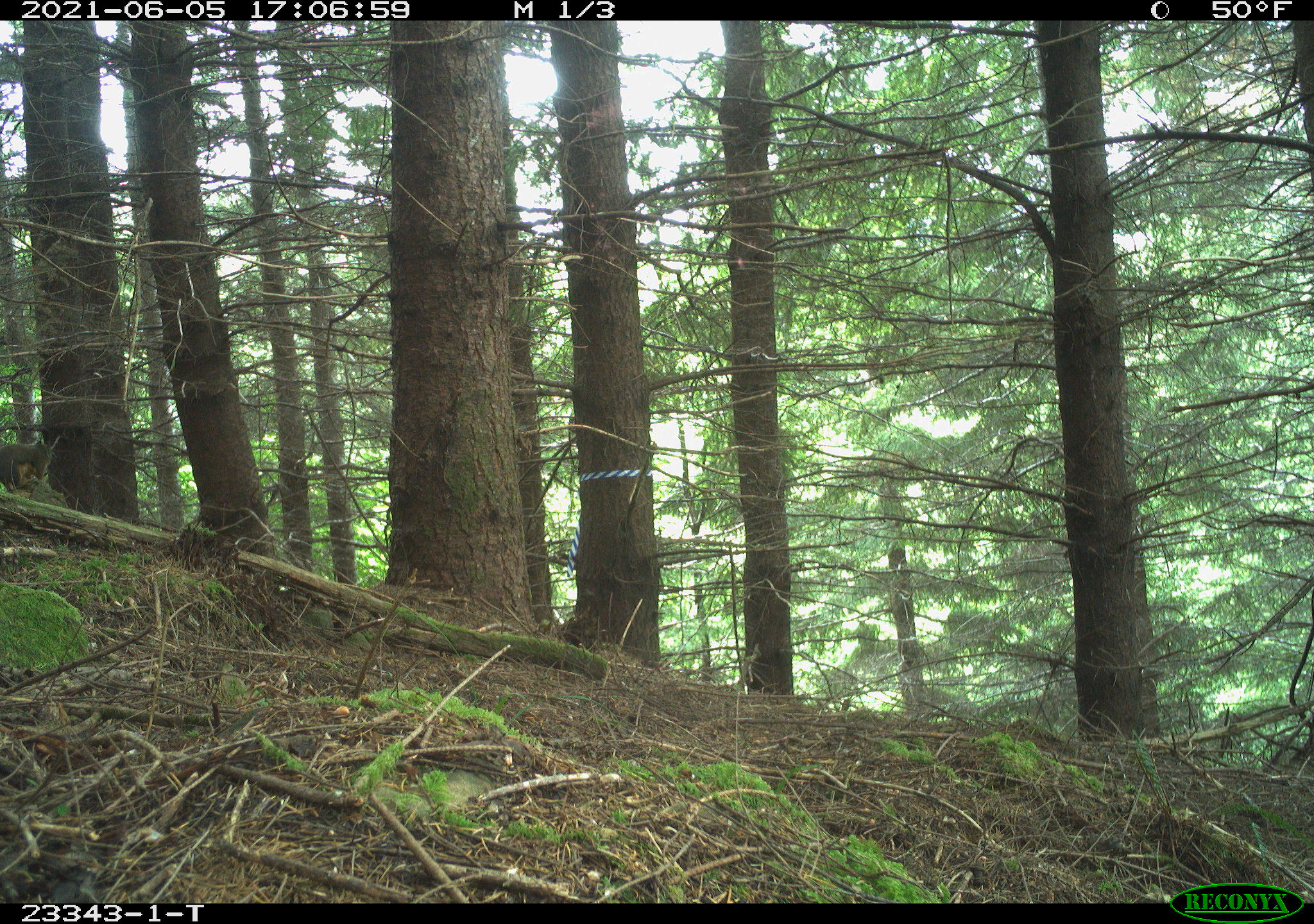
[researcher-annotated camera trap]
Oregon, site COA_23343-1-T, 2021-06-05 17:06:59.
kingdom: Animalia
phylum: Chordata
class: Mammalia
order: Rodentia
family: Sciuridae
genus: Tamiasciurus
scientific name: Tamiasciurus douglasii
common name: douglas squirrel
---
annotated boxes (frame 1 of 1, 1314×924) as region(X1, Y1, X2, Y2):
douglas squirrel: region(0, 431, 59, 502)